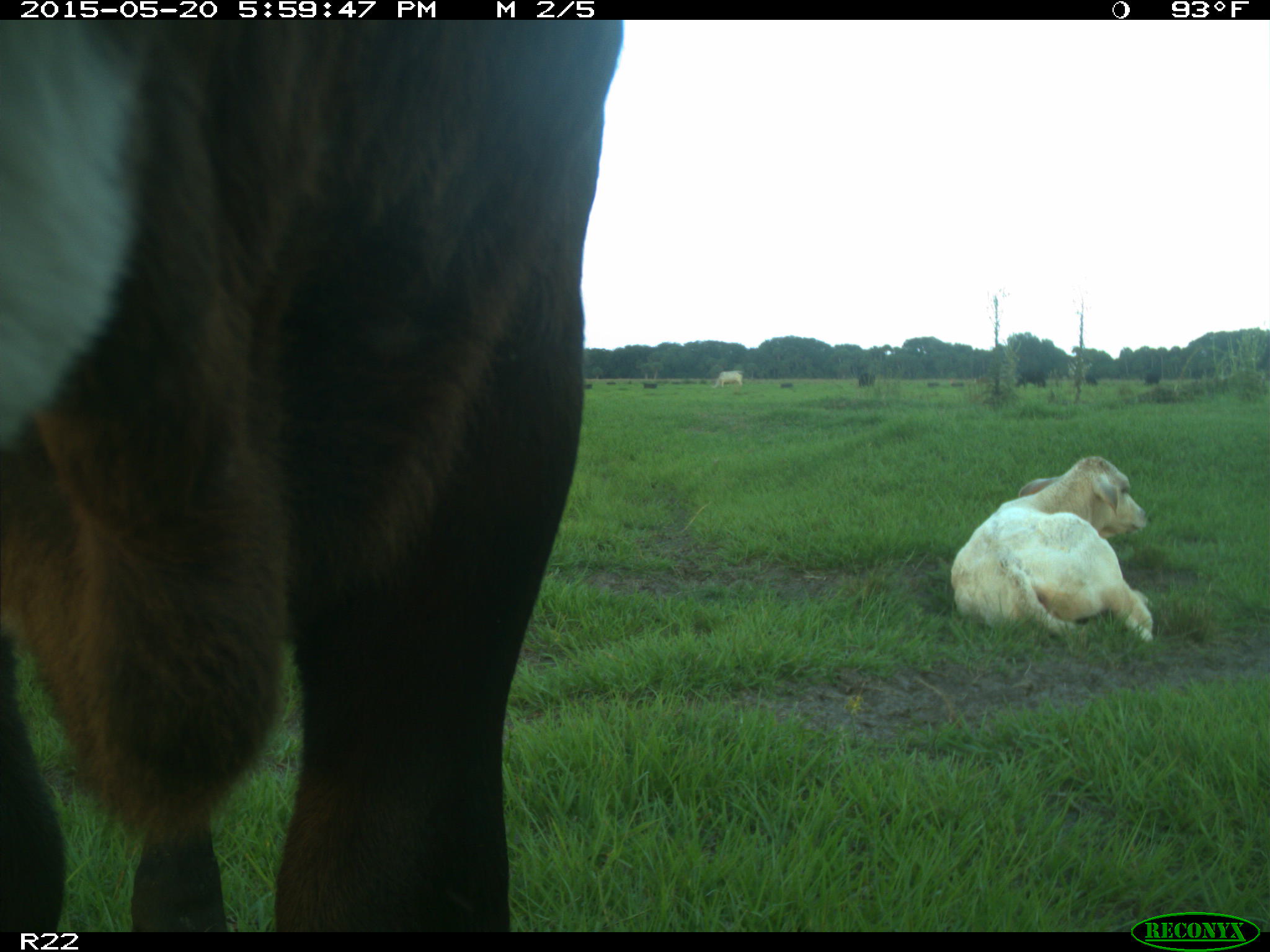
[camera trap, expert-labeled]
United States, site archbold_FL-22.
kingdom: Animalia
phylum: Chordata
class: Mammalia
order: Artiodactyla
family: Bovidae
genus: Bos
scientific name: Bos taurus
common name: domestic cow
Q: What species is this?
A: Bos taurus (domestic cow).